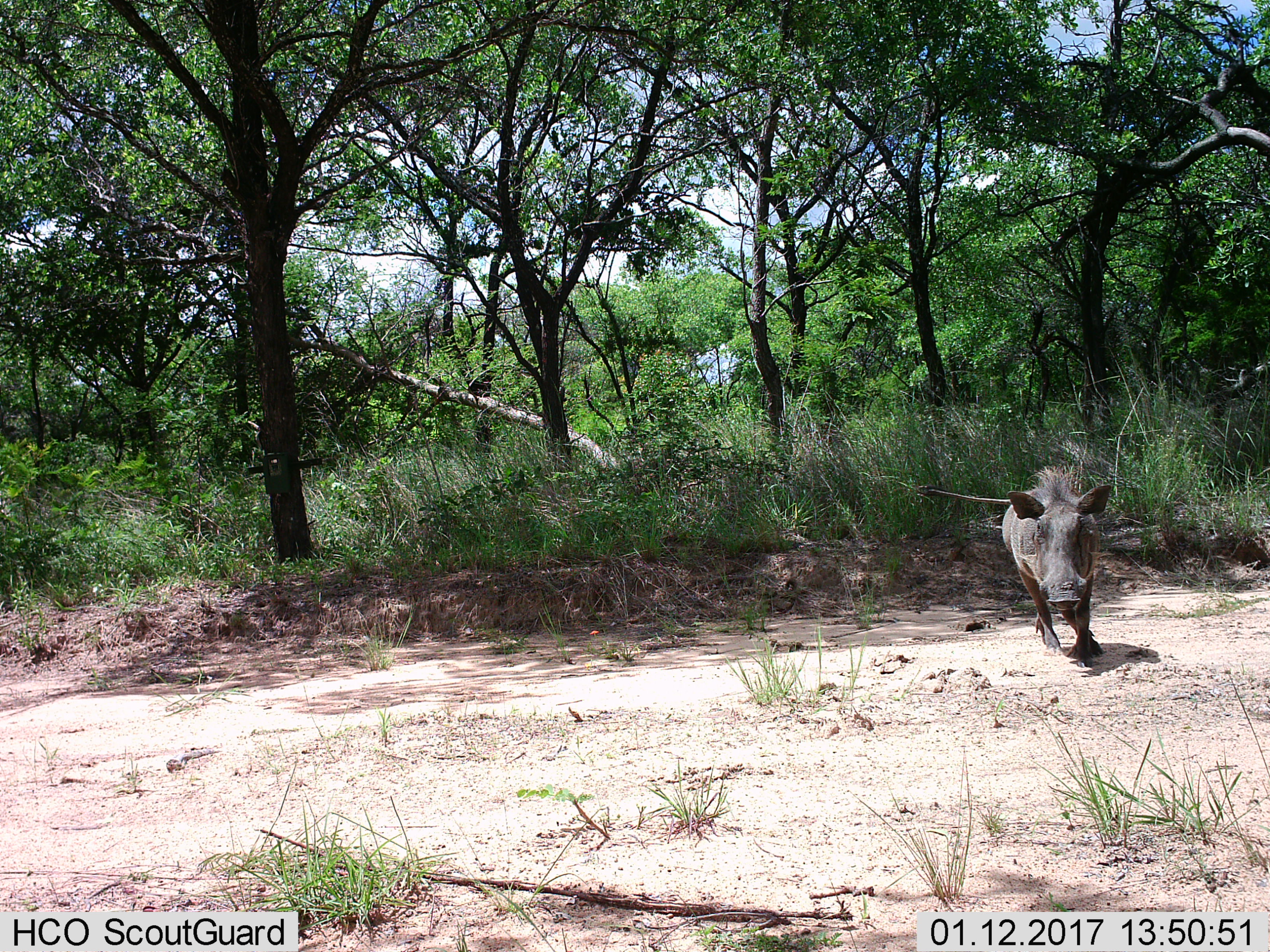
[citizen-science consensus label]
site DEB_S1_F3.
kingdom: Animalia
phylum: Chordata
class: Mammalia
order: Artiodactyla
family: Suidae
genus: Phacochoerus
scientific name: Phacochoerus africanus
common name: warthog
Warthog (Phacochoerus africanus), count 1. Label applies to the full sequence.